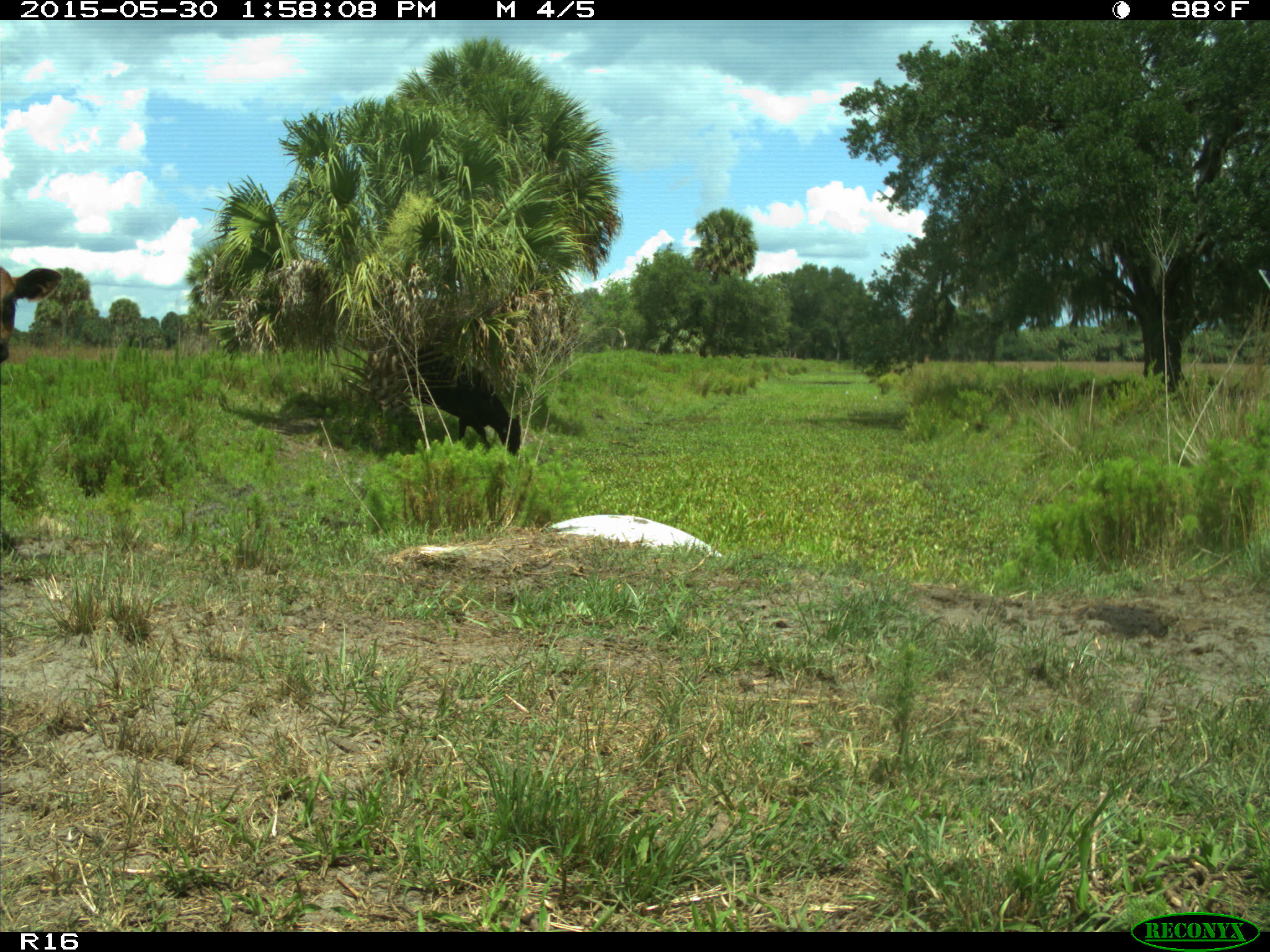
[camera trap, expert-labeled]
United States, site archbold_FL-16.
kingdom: Animalia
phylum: Chordata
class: Mammalia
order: Artiodactyla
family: Bovidae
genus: Bos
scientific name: Bos taurus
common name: domestic cow